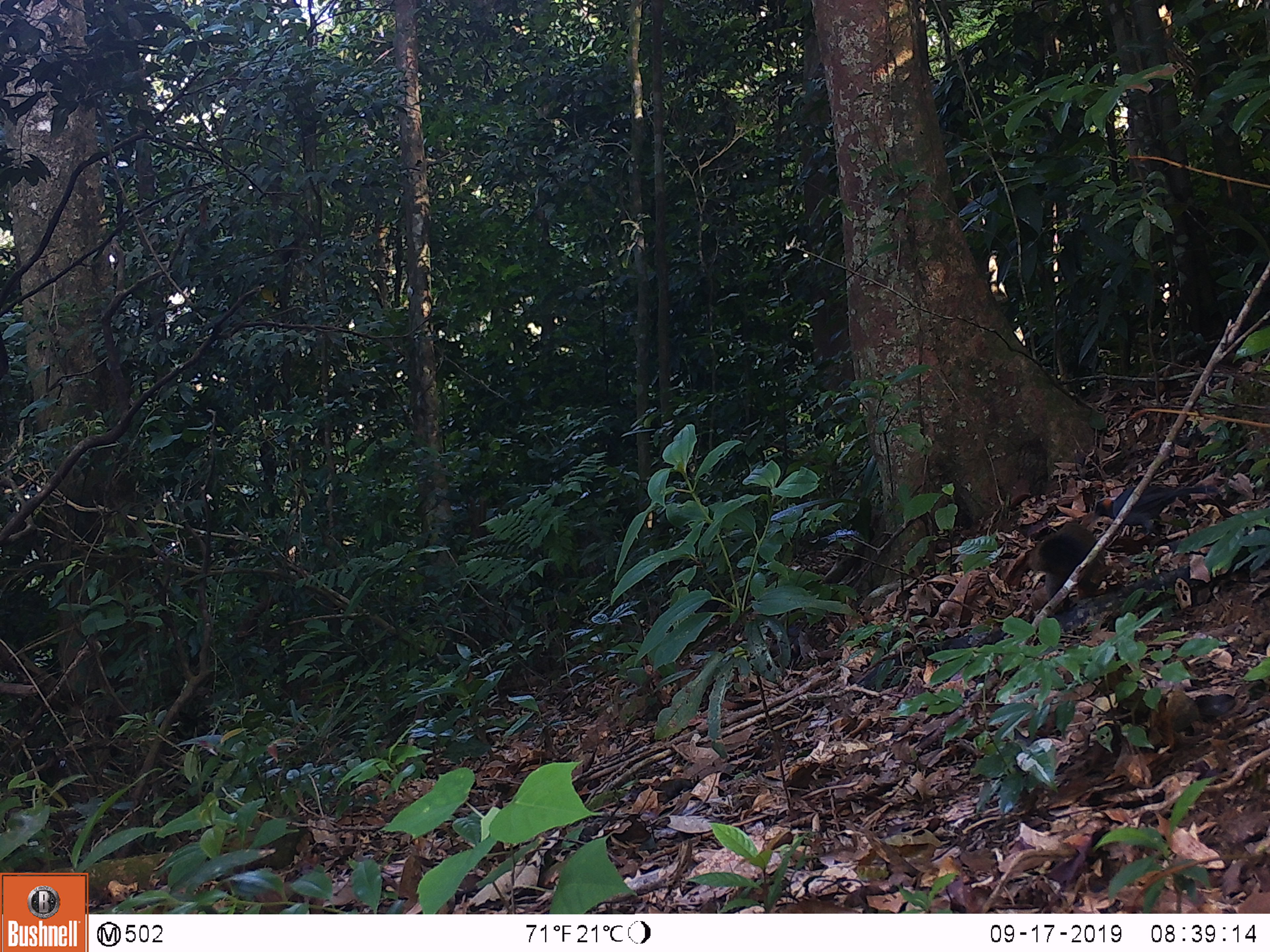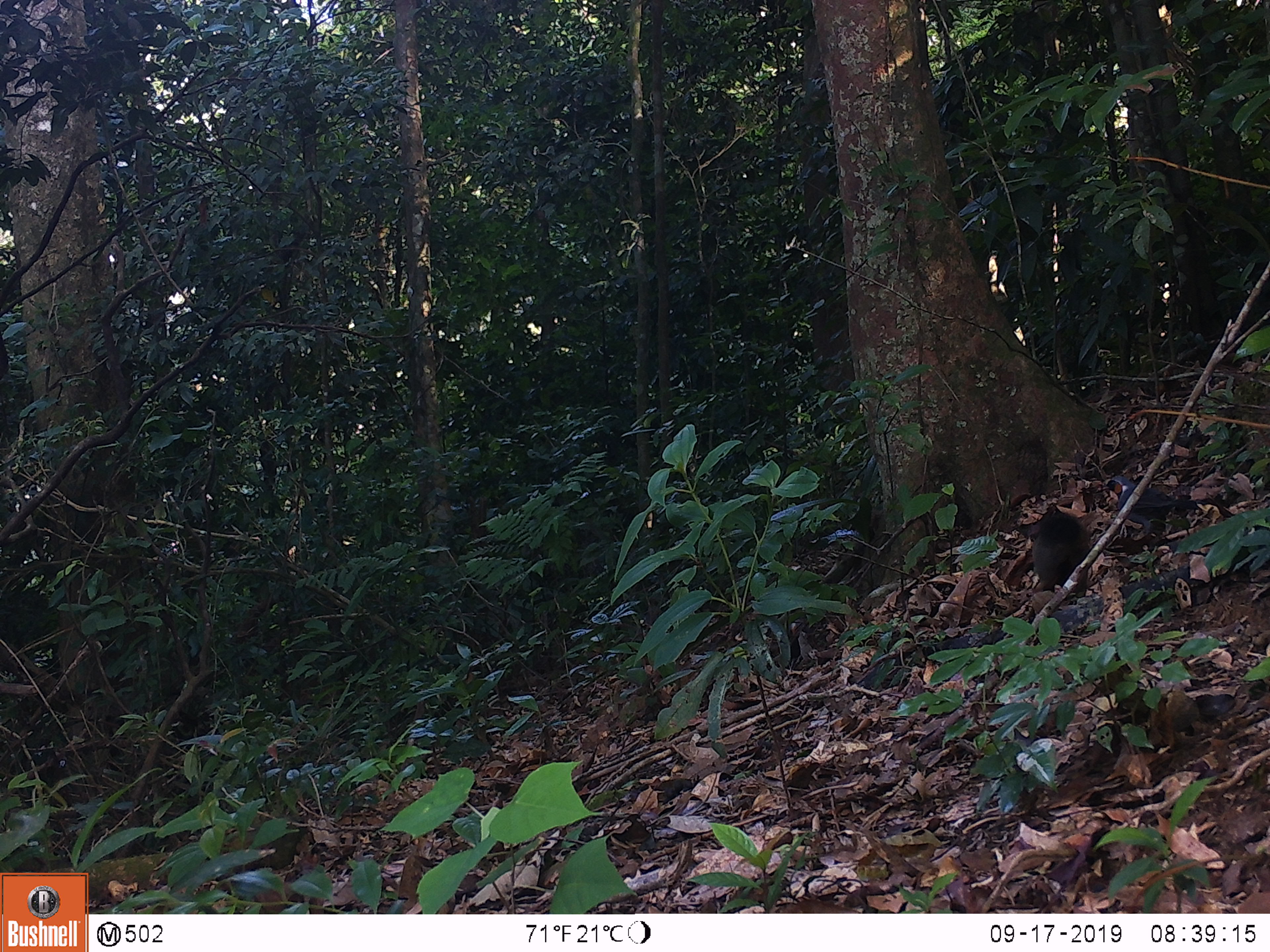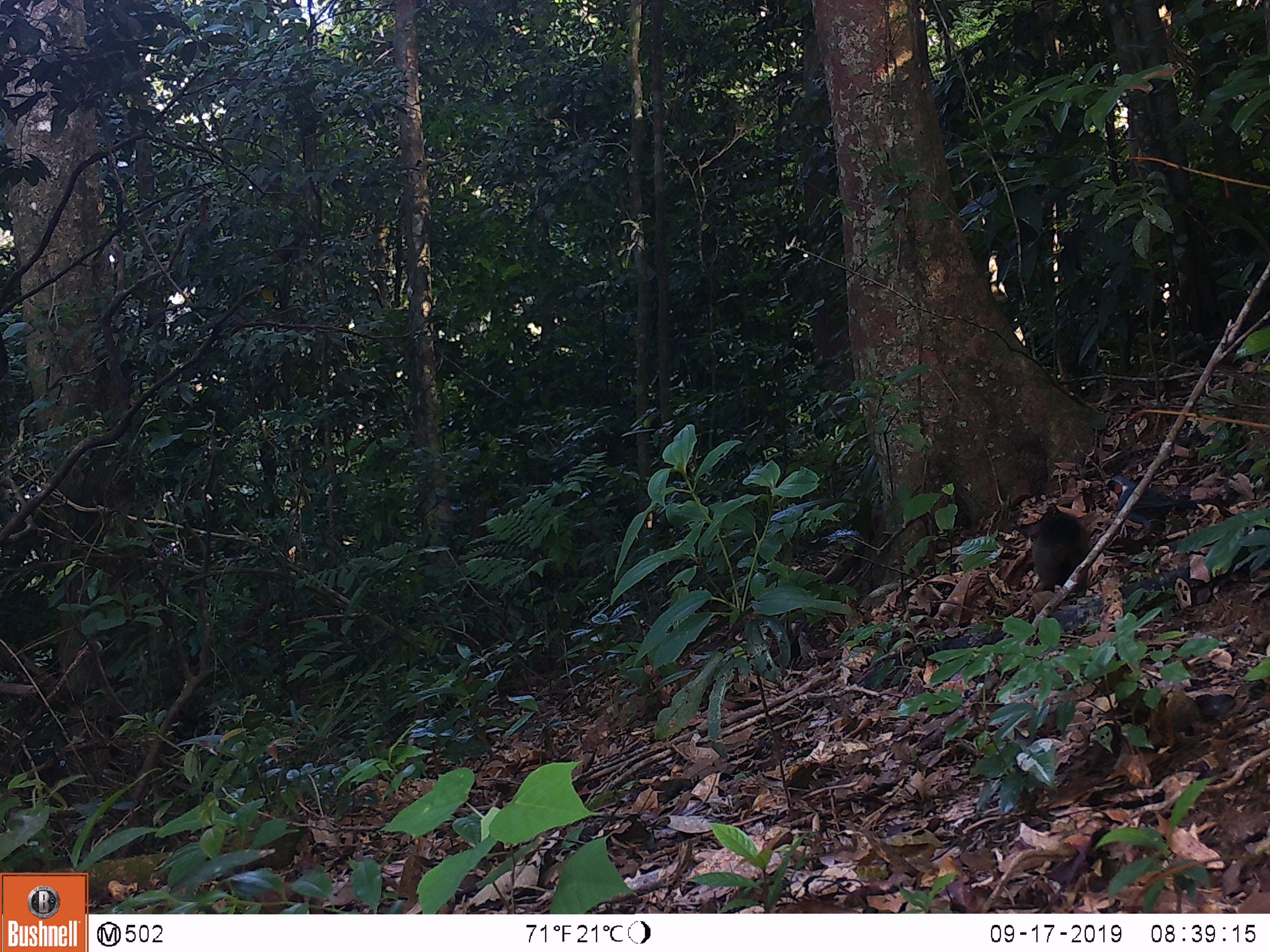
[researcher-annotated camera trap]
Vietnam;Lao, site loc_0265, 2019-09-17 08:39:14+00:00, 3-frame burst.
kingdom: Animalia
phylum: Chordata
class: Aves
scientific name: Aves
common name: bird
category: unidentified bird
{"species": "unidentified bird (bird) (Aves)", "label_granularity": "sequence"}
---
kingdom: Animalia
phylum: Chordata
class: Mammalia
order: Rodentia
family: Sciuridae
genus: Callosciurus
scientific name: Callosciurus erythraeus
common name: pallas's squirrel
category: pallass squirrel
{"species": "pallass squirrel (pallas's squirrel) (Callosciurus erythraeus)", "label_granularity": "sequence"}